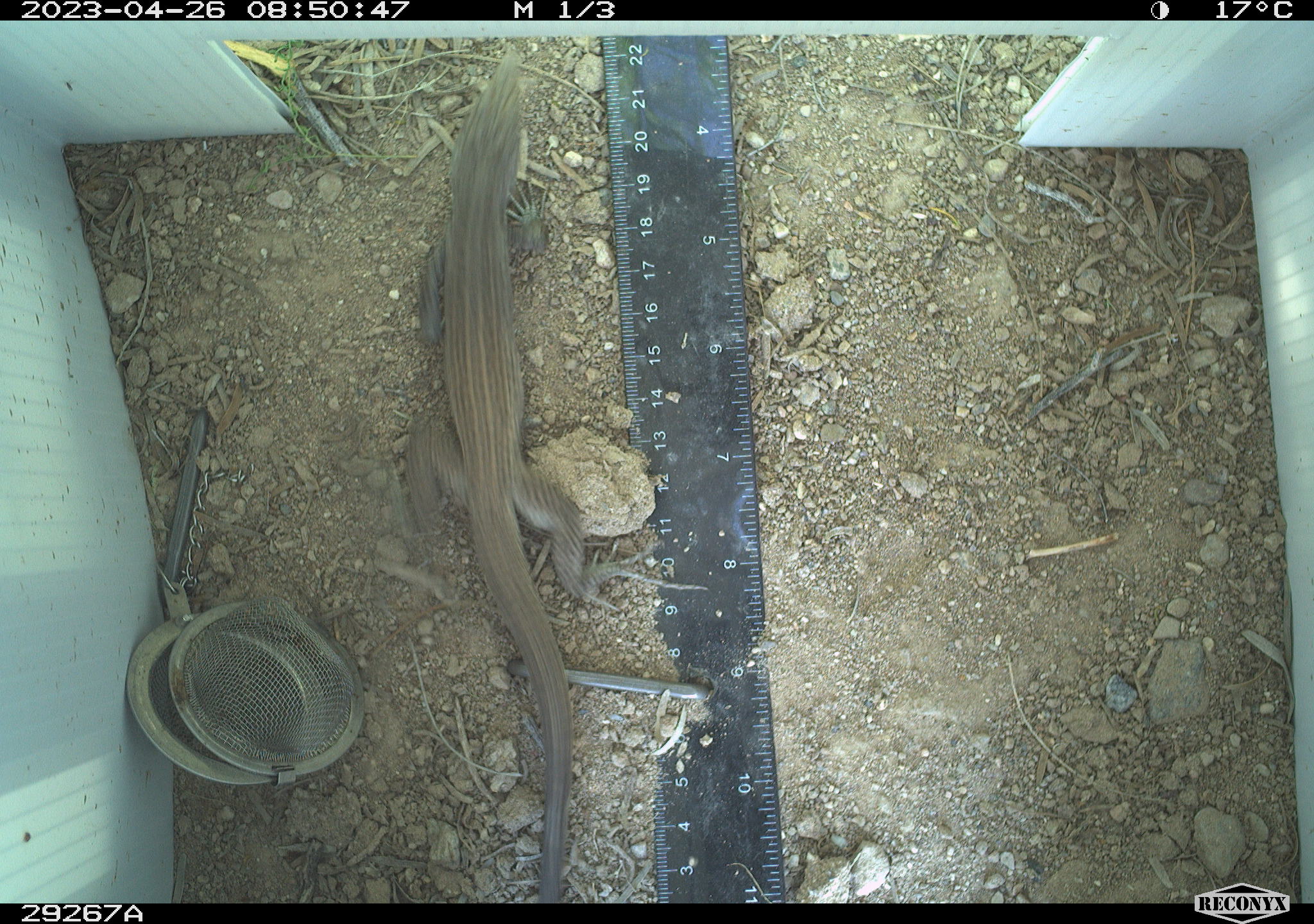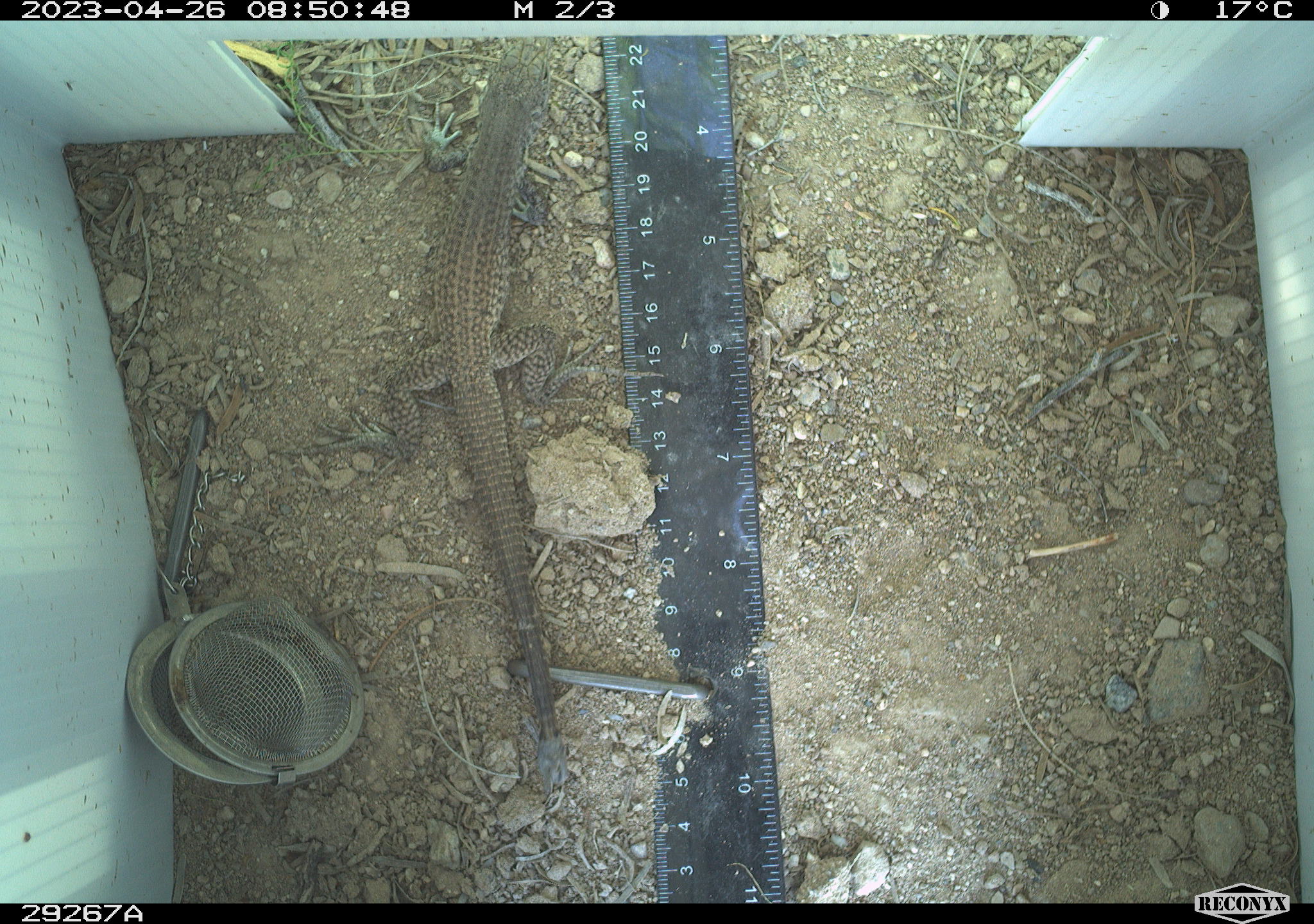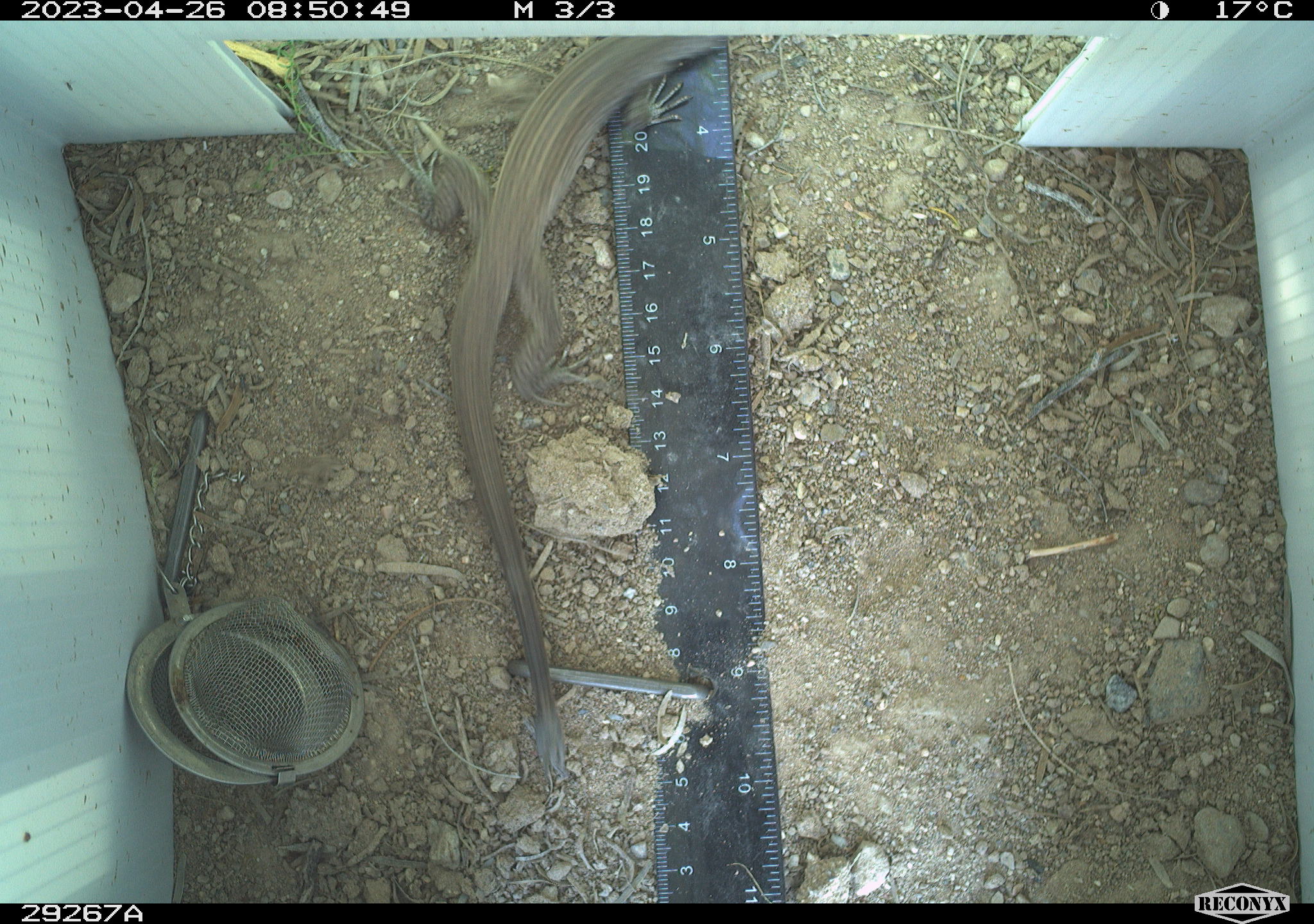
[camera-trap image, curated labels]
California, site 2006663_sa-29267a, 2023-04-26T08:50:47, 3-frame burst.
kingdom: Animalia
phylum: Chordata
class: Reptilia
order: Squamata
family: Teiidae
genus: Aspidoscelis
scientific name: Aspidoscelis tigris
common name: western whiptail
Western whiptail (Aspidoscelis tigris).